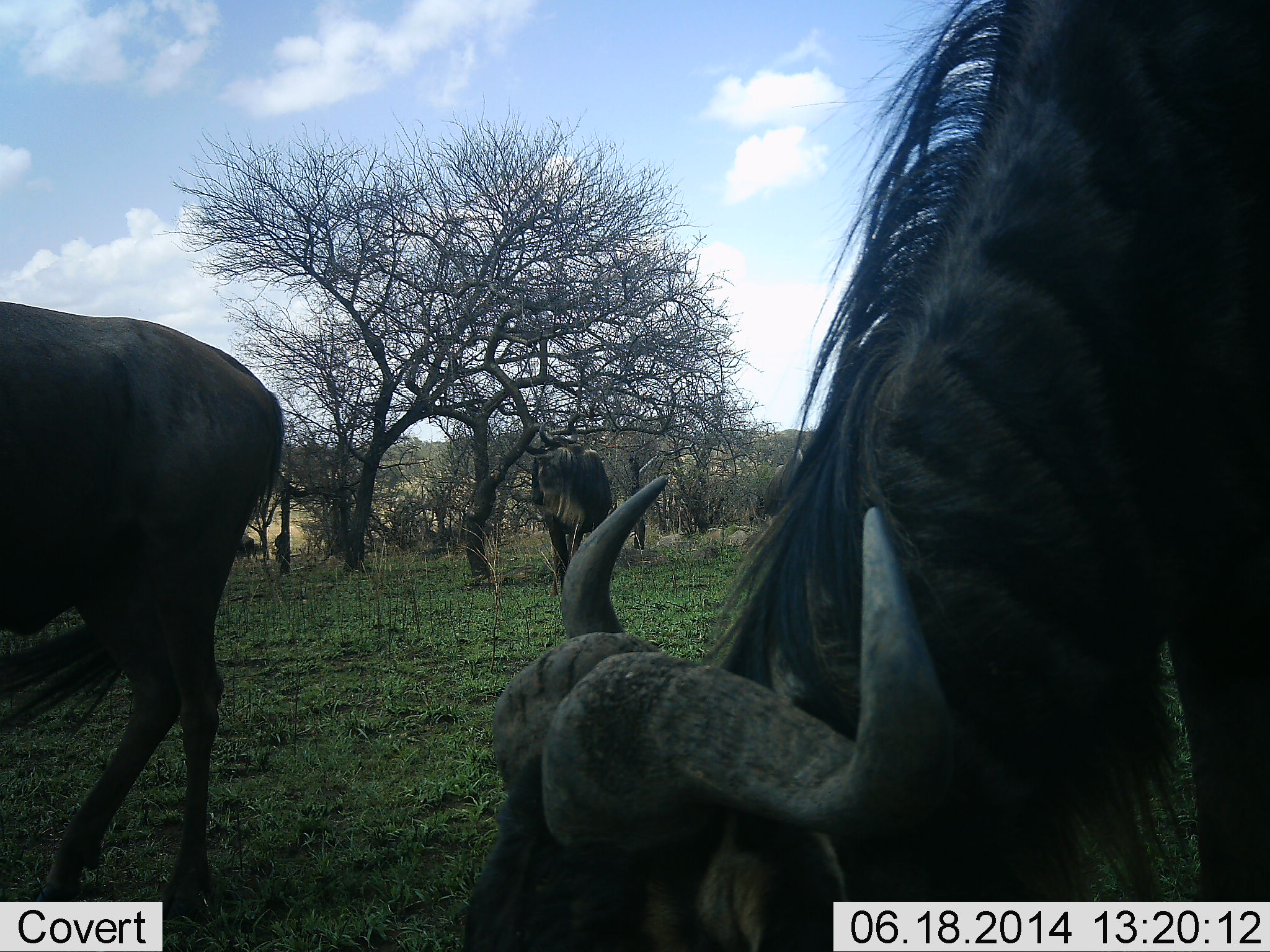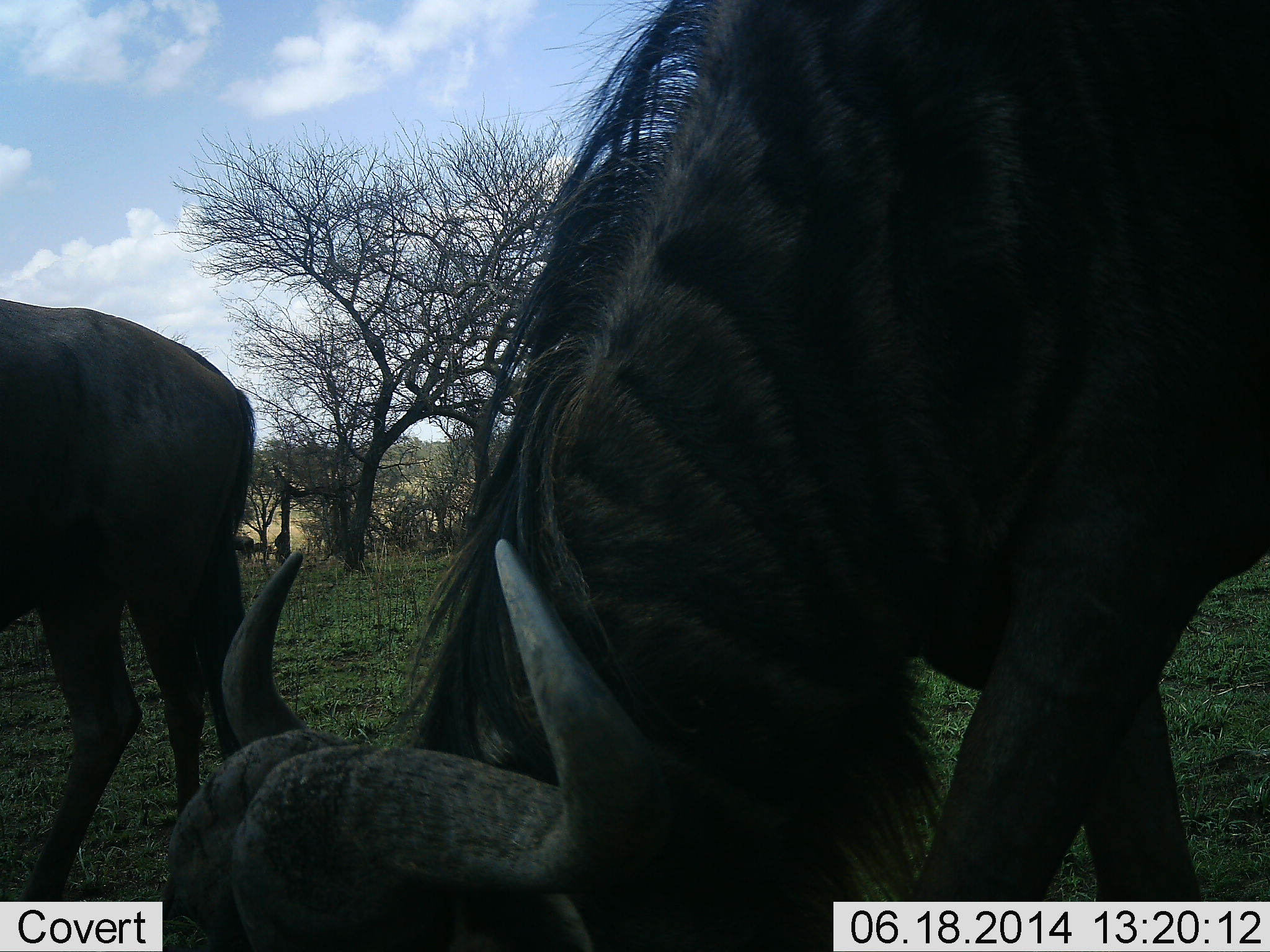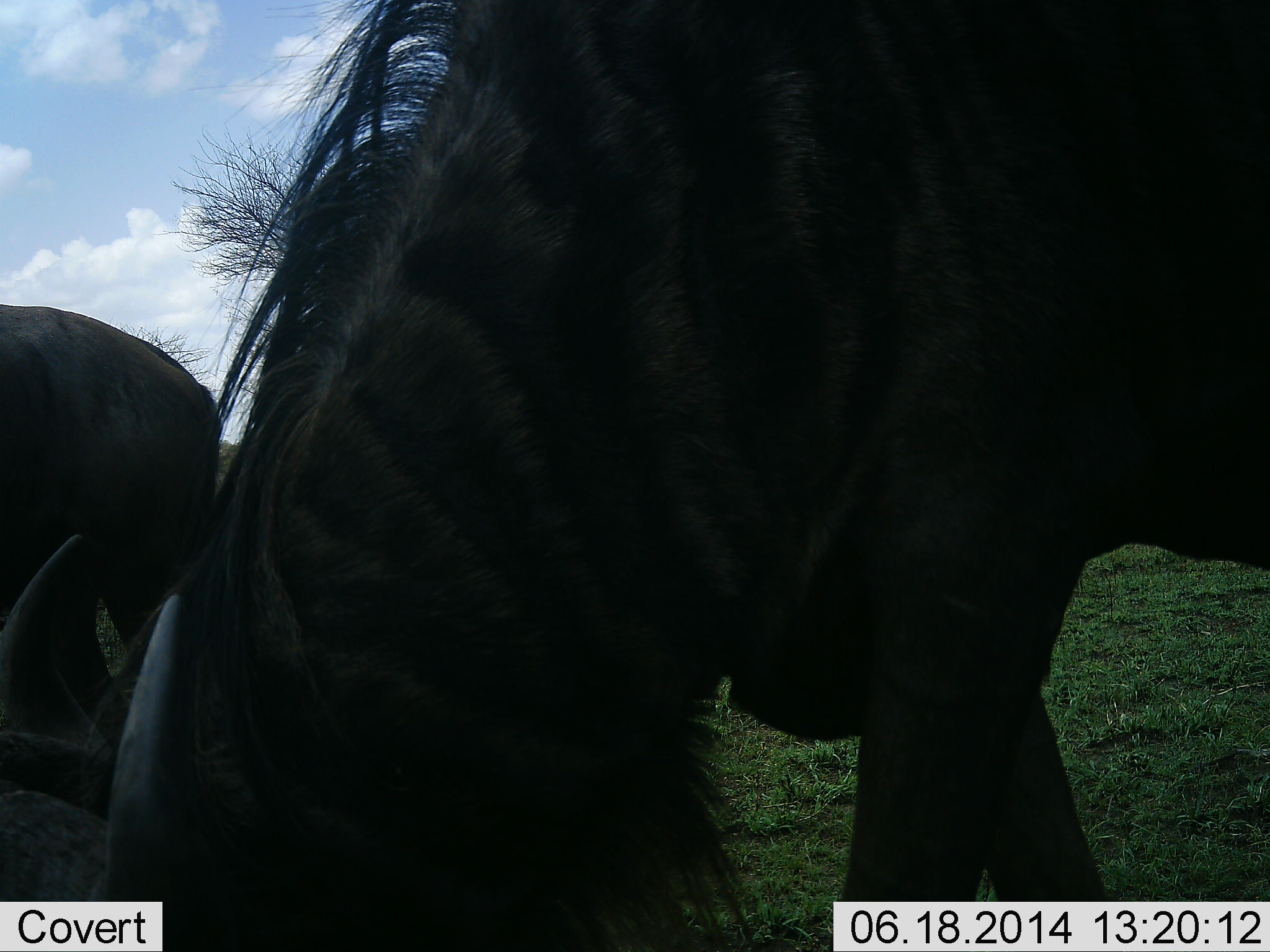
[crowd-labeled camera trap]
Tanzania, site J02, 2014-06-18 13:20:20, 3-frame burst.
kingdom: Animalia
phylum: Chordata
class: Mammalia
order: Artiodactyla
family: Bovidae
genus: Connochaetes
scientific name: Connochaetes taurinus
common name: blue wildebeest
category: wildebeest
Wildebeest (blue wildebeest) (Connochaetes taurinus), count 3. Behavior (volunteer vote fractions): standing 60%, resting 10%, moving 30%, interacting 0%. Young present (vote fraction): 0%. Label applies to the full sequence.